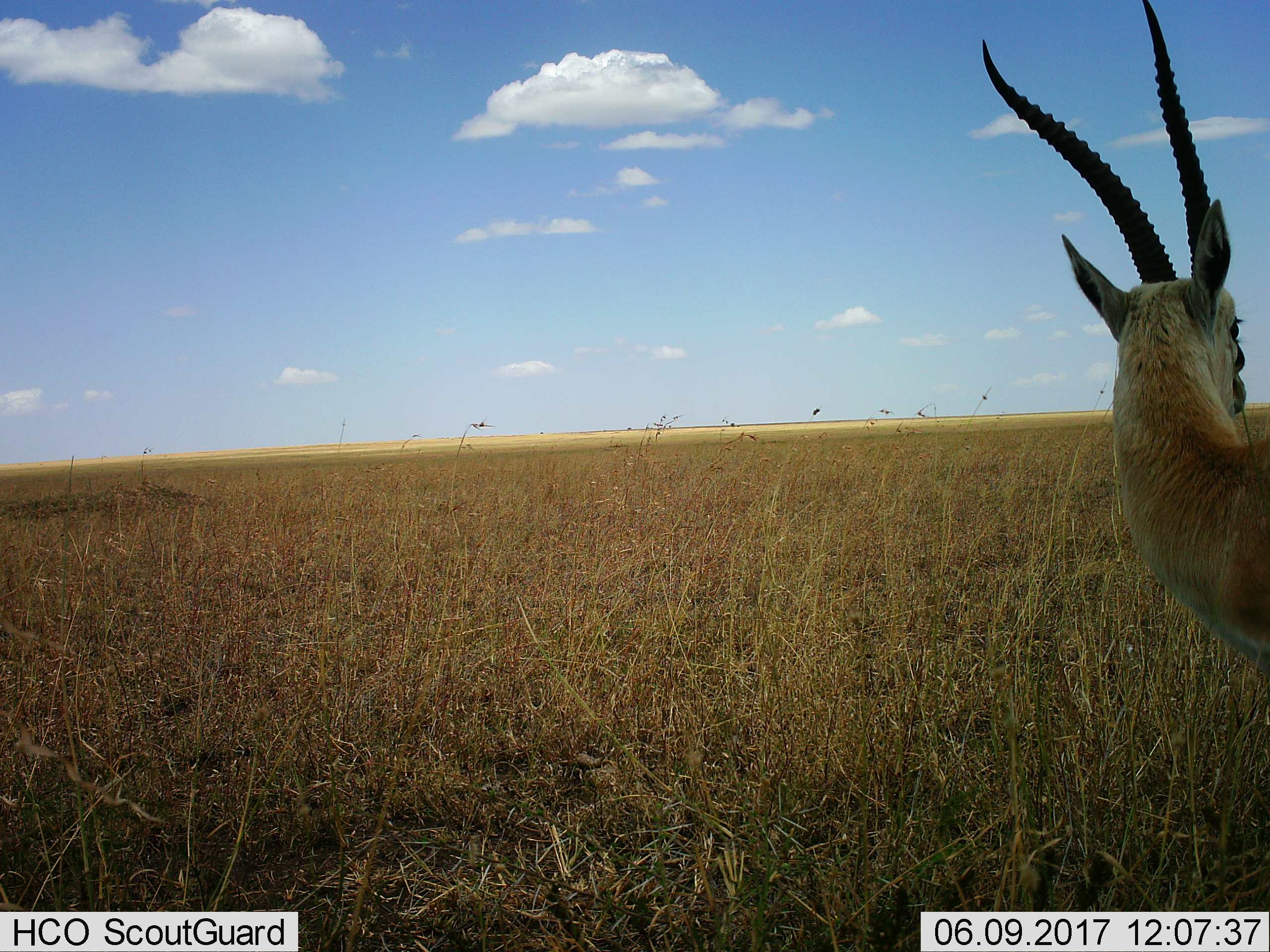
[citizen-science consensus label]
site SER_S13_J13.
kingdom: Animalia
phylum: Chordata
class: Mammalia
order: Artiodactyla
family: Bovidae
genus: Nanger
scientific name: Nanger granti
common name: grant's gazelle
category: gazellegrants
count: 1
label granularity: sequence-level